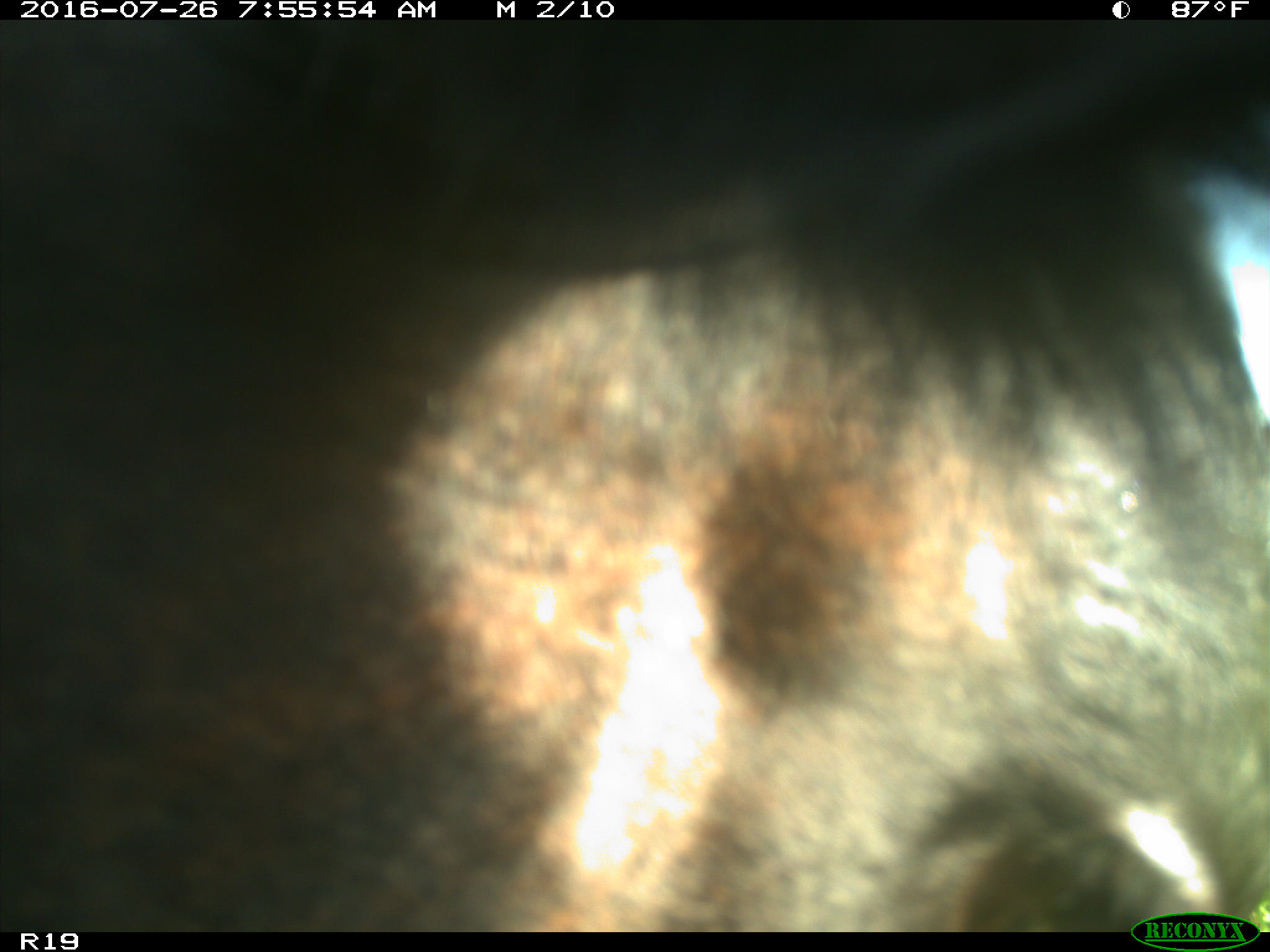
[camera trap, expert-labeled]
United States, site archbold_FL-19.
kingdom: Animalia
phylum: Chordata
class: Mammalia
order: Artiodactyla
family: Bovidae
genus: Bos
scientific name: Bos taurus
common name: domestic cow